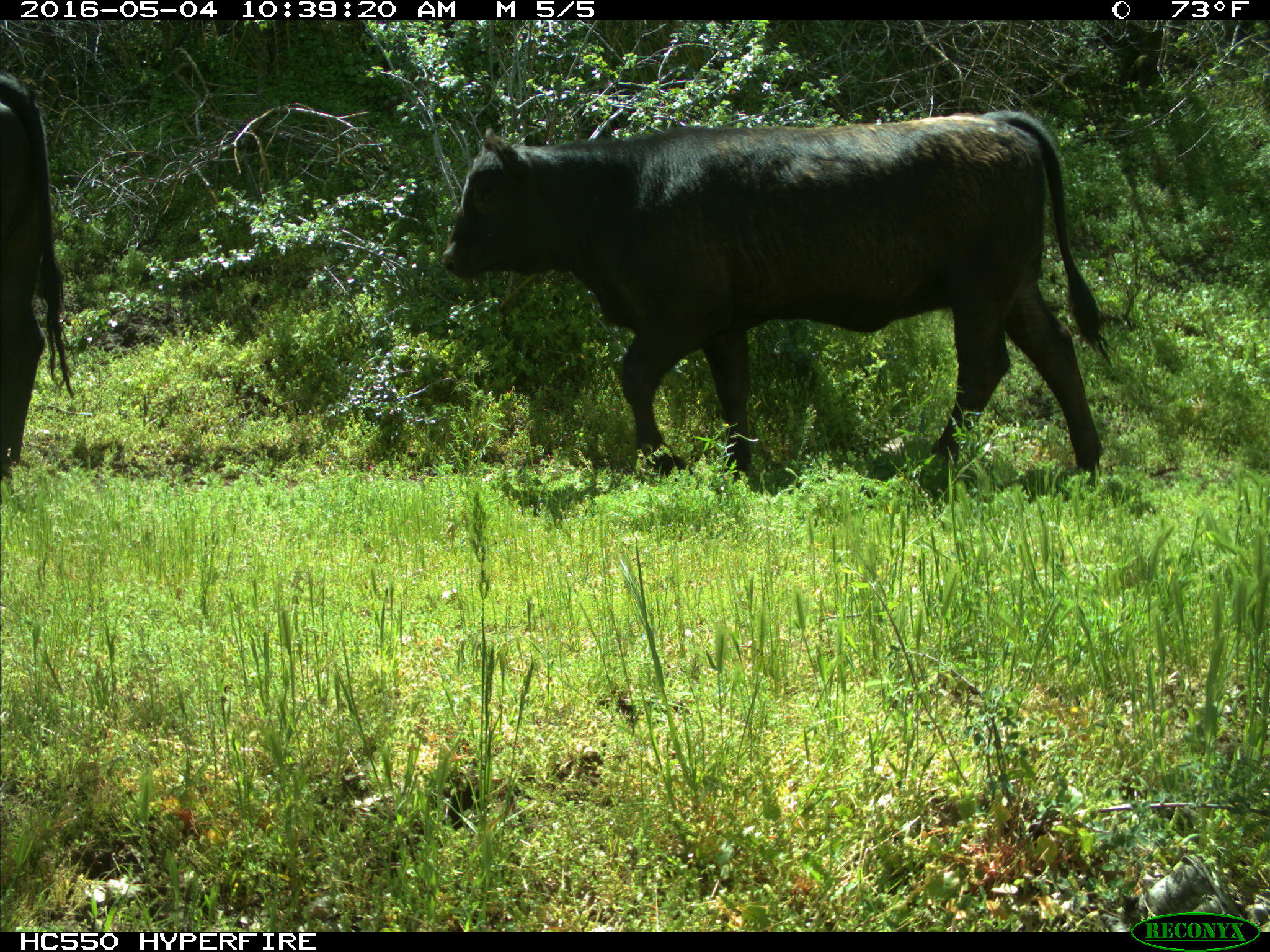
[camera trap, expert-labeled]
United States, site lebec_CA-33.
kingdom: Animalia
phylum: Chordata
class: Mammalia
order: Artiodactyla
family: Bovidae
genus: Bos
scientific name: Bos taurus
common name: domestic cow